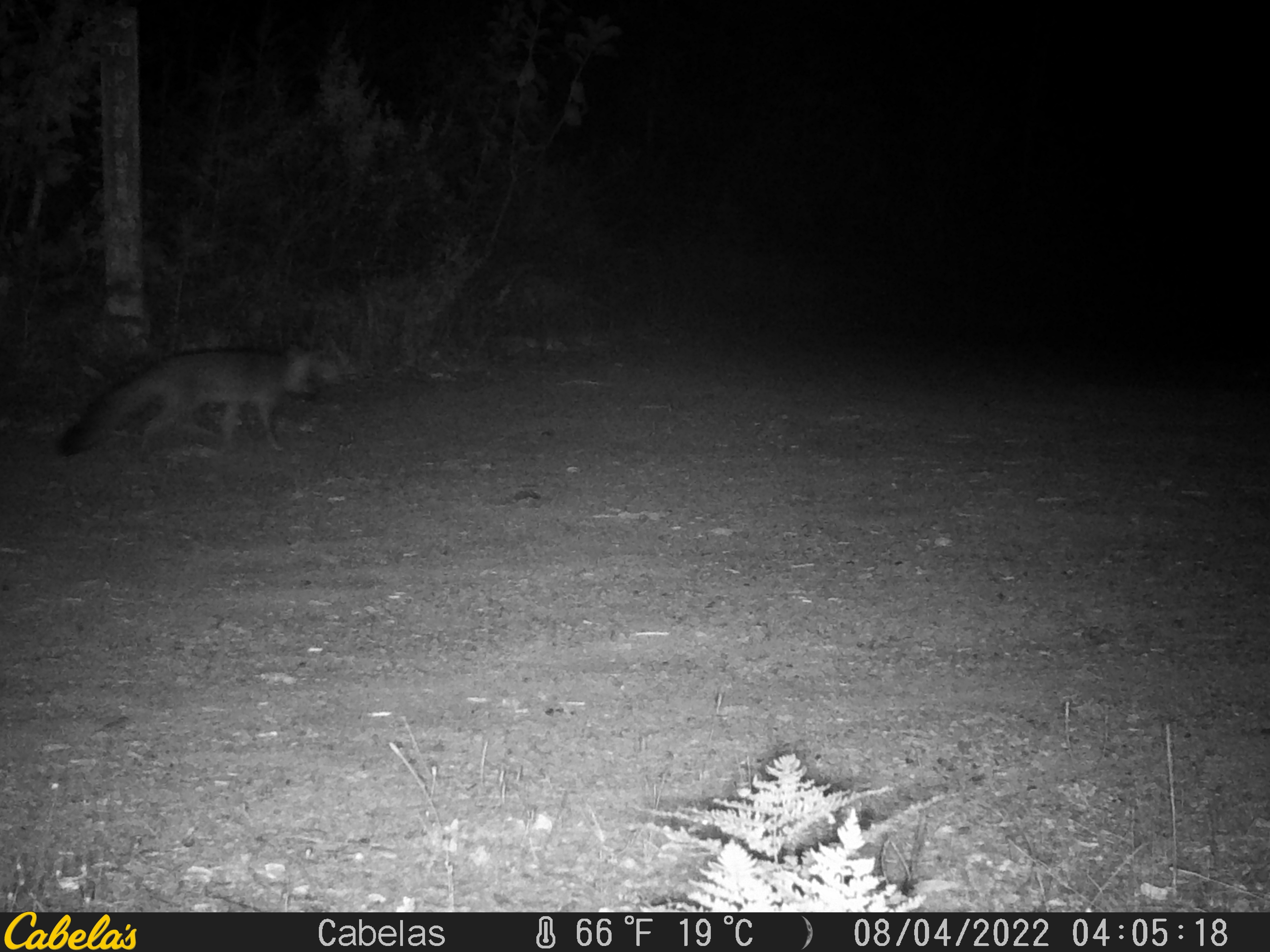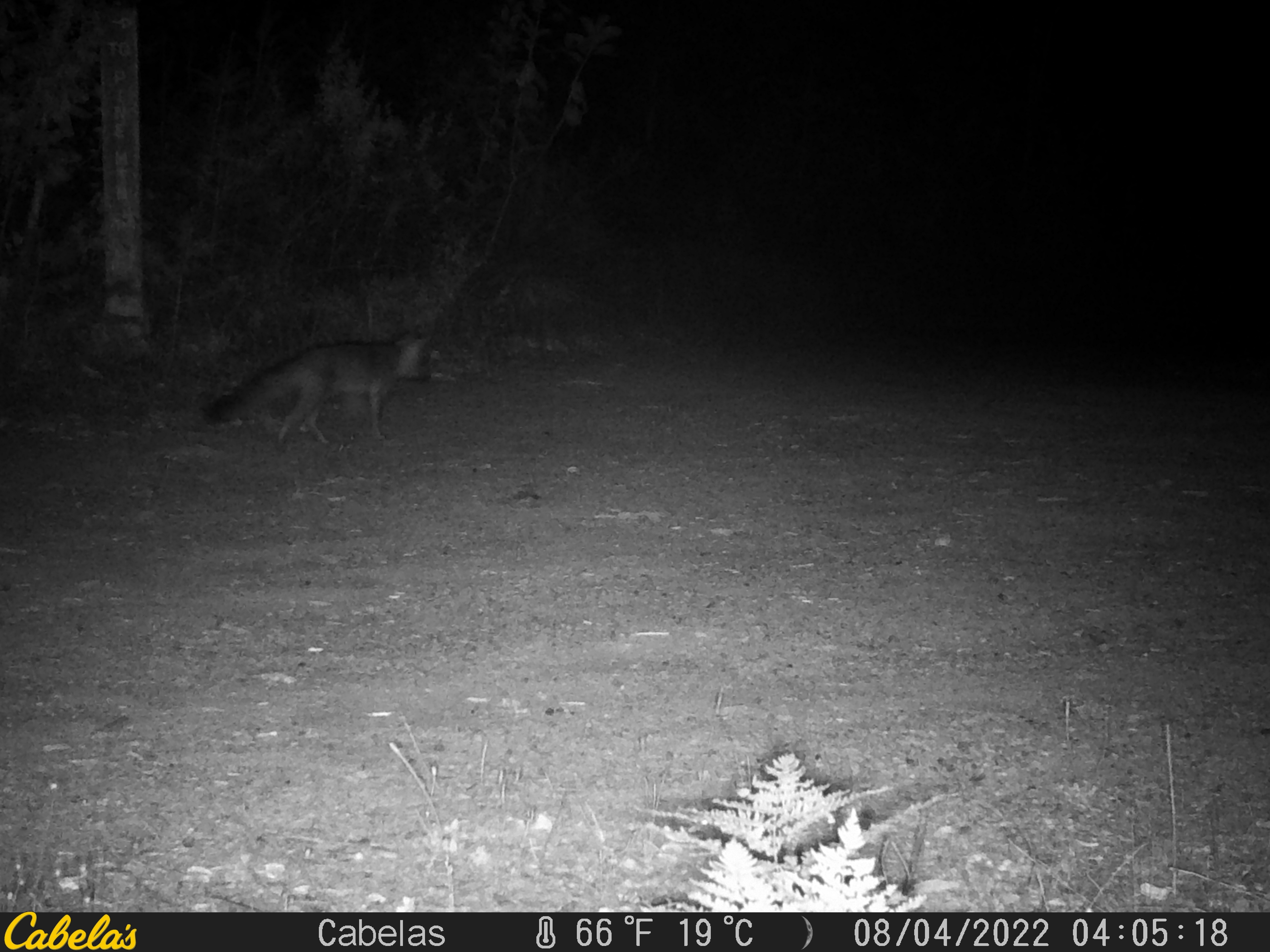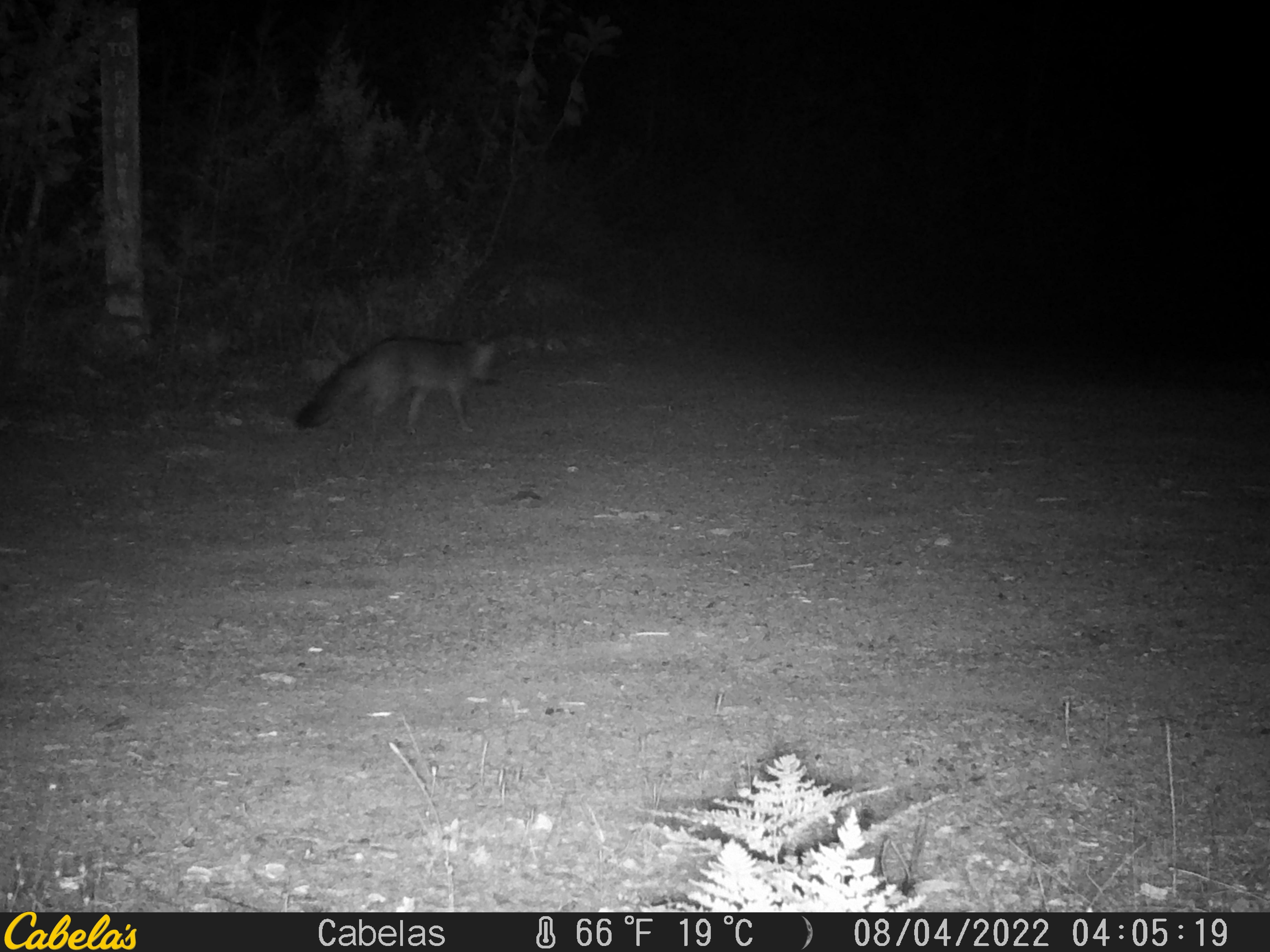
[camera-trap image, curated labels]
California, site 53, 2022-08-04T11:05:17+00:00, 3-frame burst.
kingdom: Animalia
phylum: Chordata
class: Mammalia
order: Carnivora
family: Canidae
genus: Urocyon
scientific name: Urocyon cinereoargenteus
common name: gray fox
Gray fox (Urocyon cinereoargenteus).